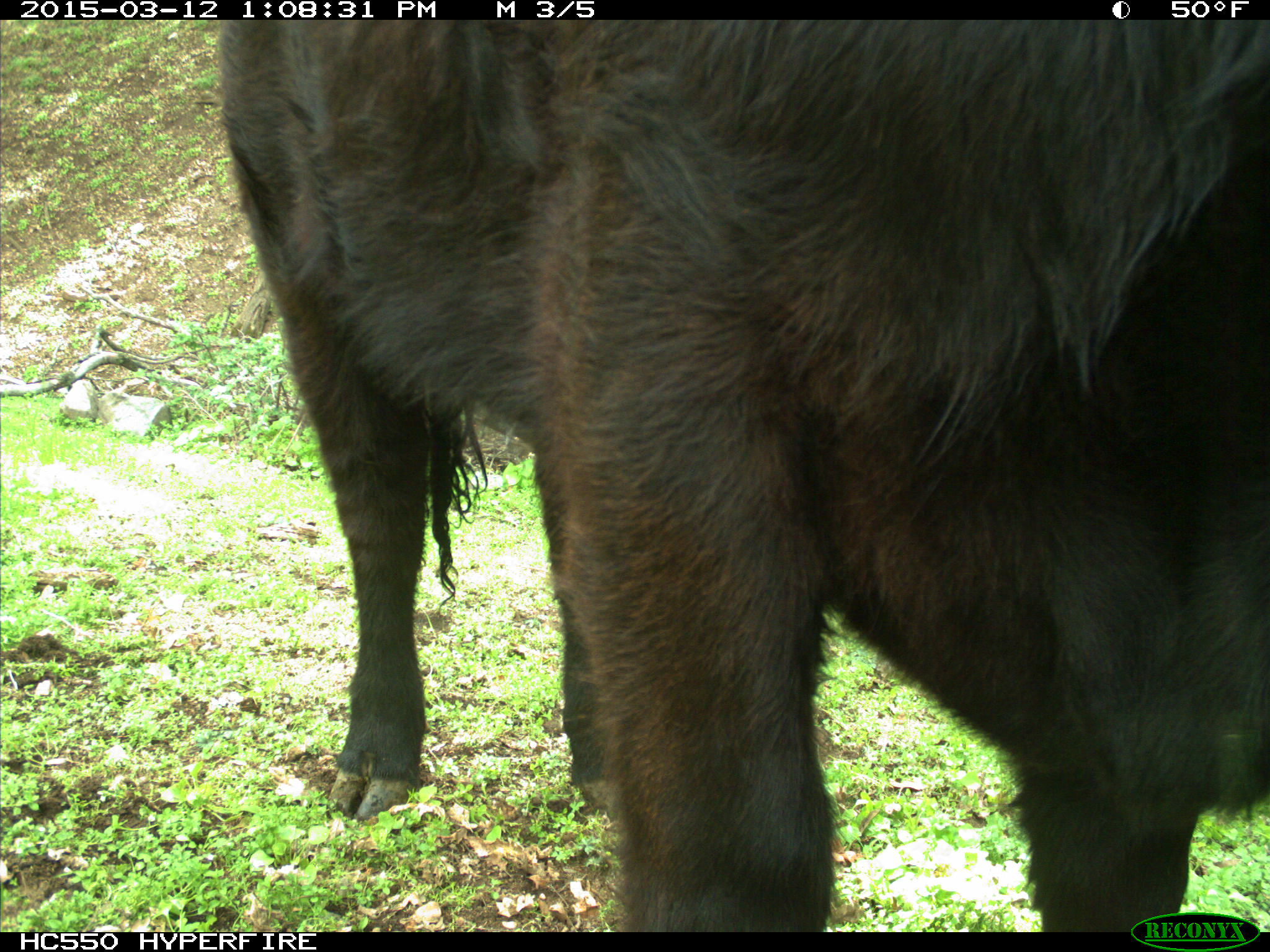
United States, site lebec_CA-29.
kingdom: Animalia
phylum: Chordata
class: Mammalia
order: Artiodactyla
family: Bovidae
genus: Bos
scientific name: Bos taurus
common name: domestic cow